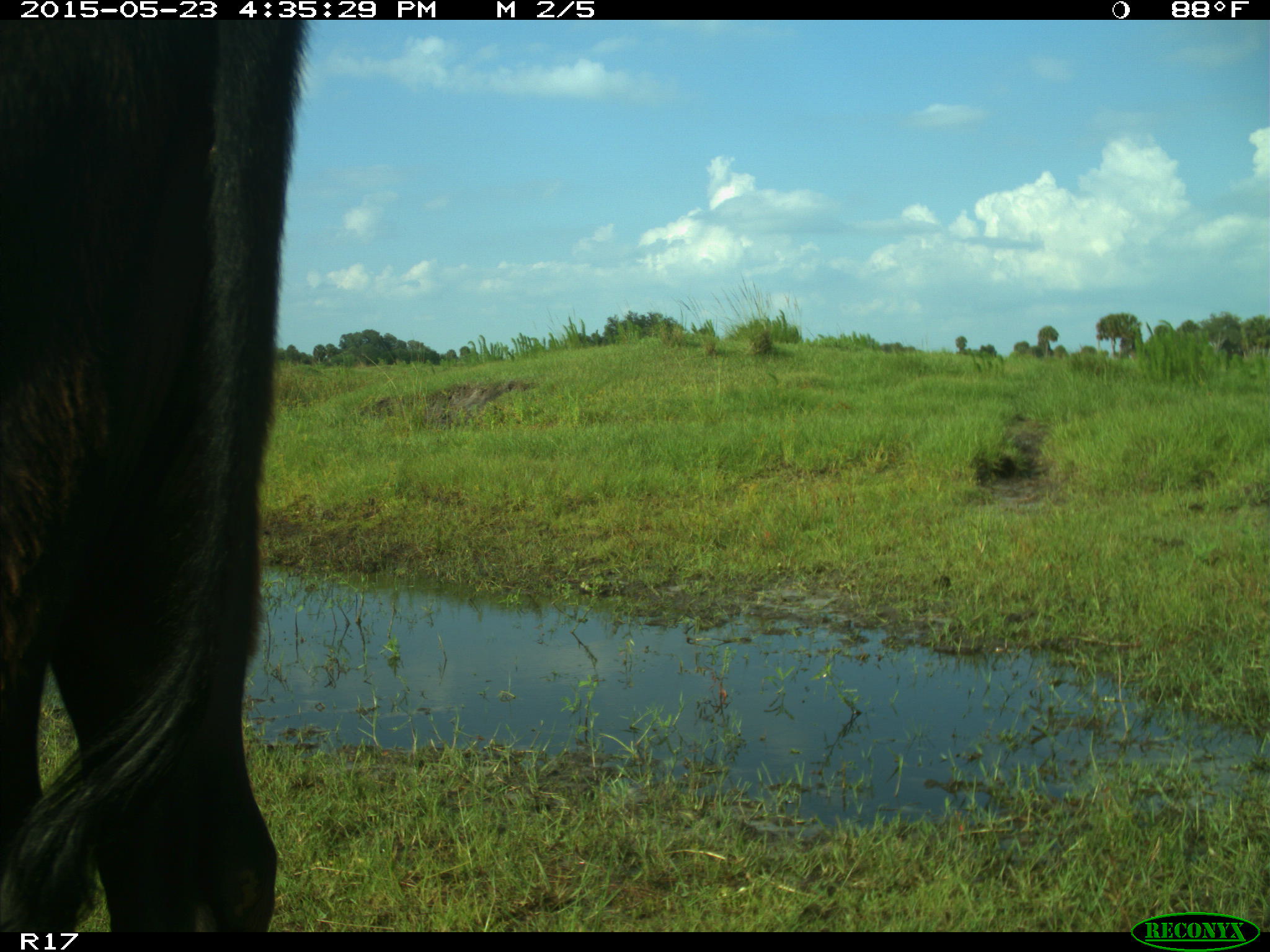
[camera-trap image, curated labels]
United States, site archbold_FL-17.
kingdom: Animalia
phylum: Chordata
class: Mammalia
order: Artiodactyla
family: Bovidae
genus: Bos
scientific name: Bos taurus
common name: domestic cow